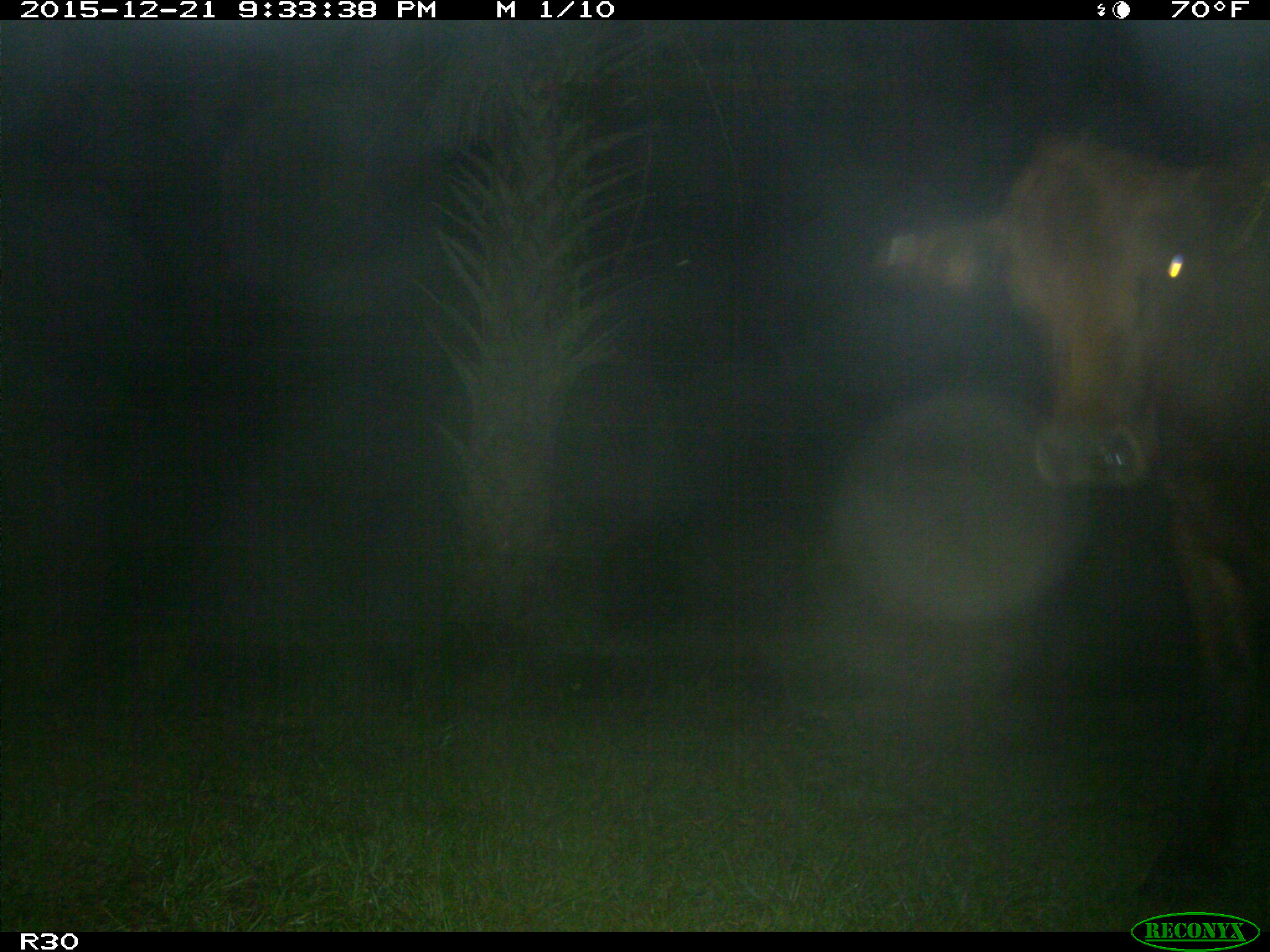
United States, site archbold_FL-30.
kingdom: Animalia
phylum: Chordata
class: Mammalia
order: Artiodactyla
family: Bovidae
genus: Bos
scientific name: Bos taurus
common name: domestic cow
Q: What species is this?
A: Bos taurus (domestic cow).